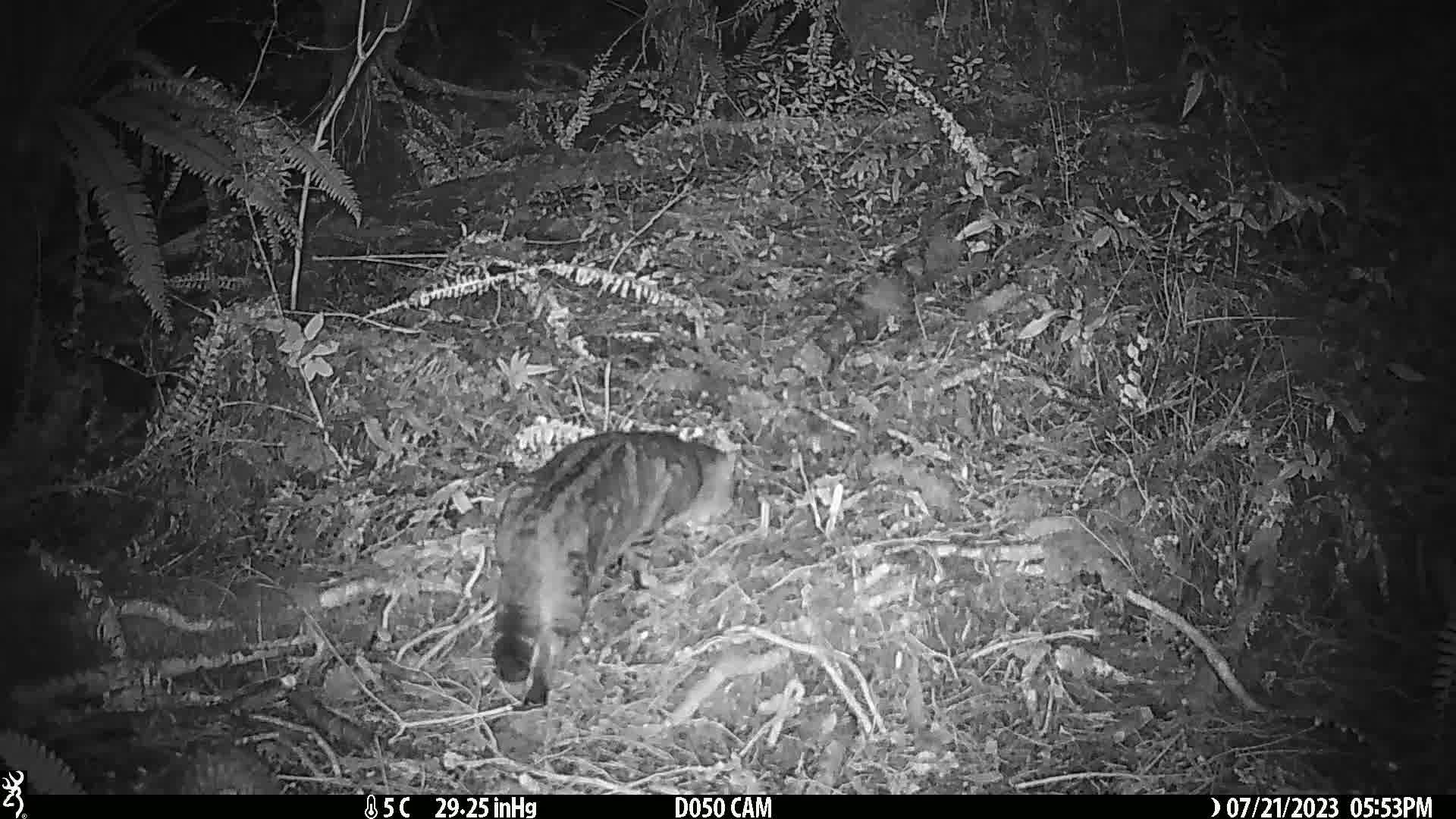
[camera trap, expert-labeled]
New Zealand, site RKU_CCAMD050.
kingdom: Animalia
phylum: Chordata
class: Mammalia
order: Carnivora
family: Felidae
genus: Felis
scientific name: Felis catus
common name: domestic cat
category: cat